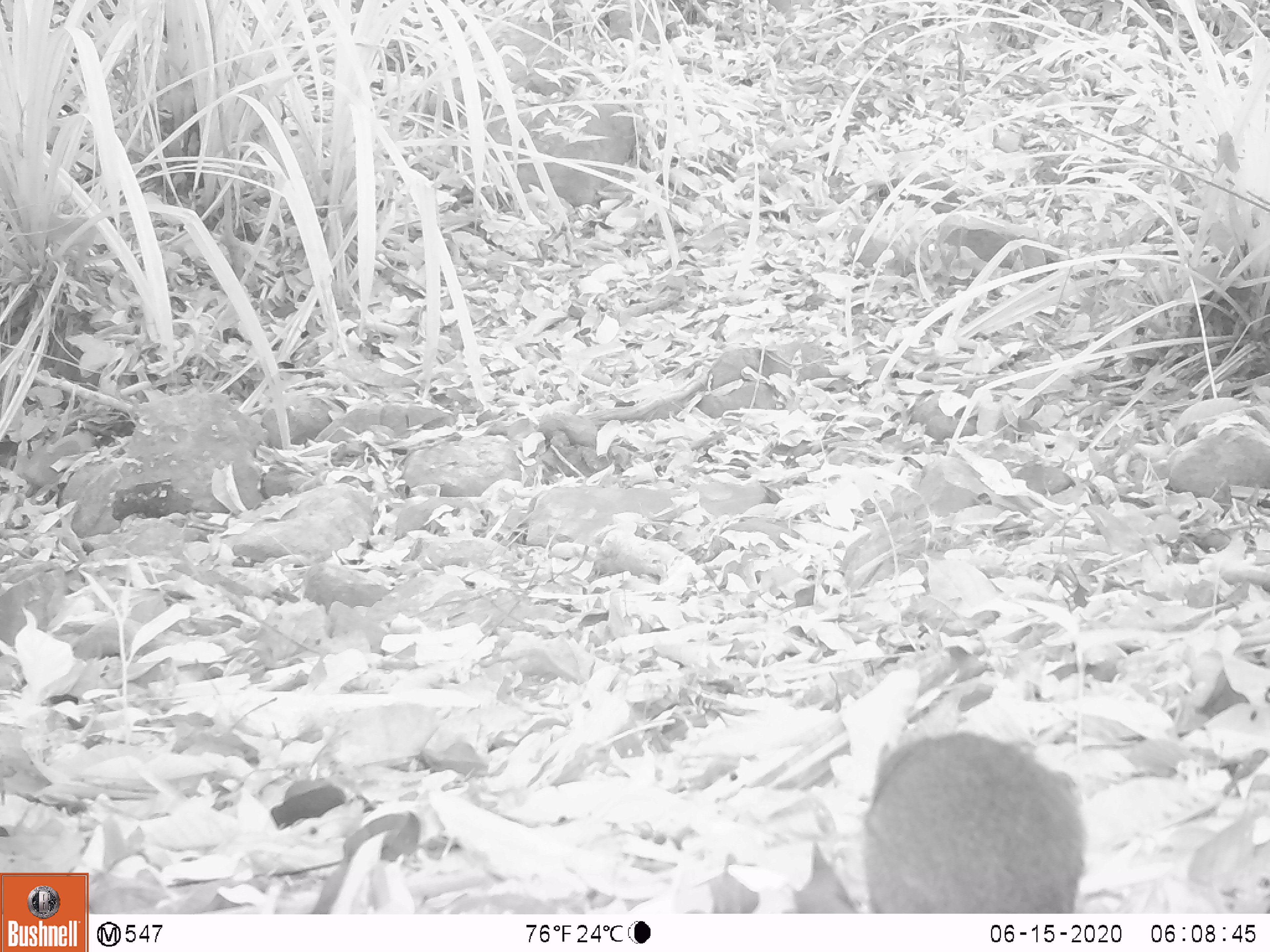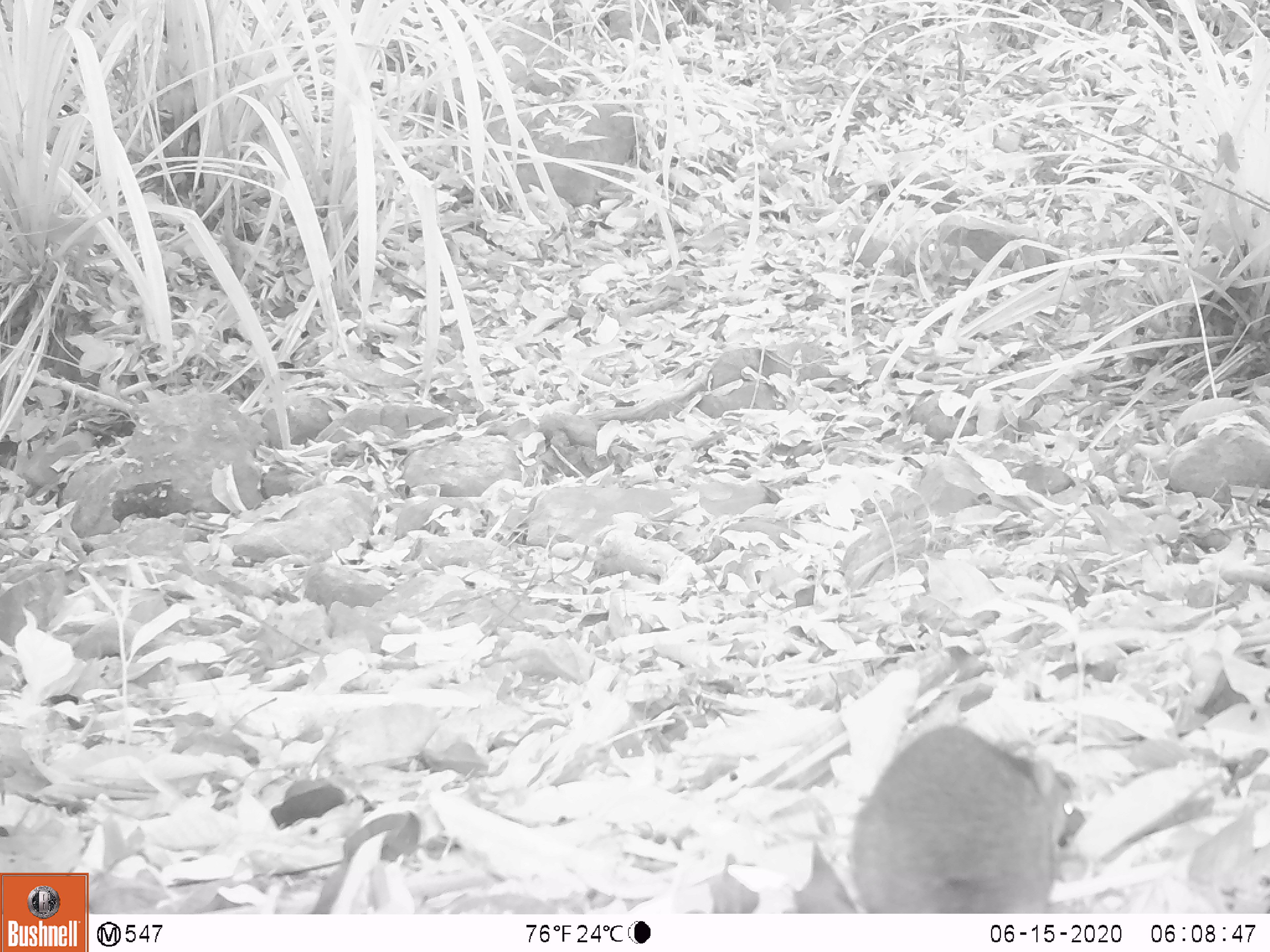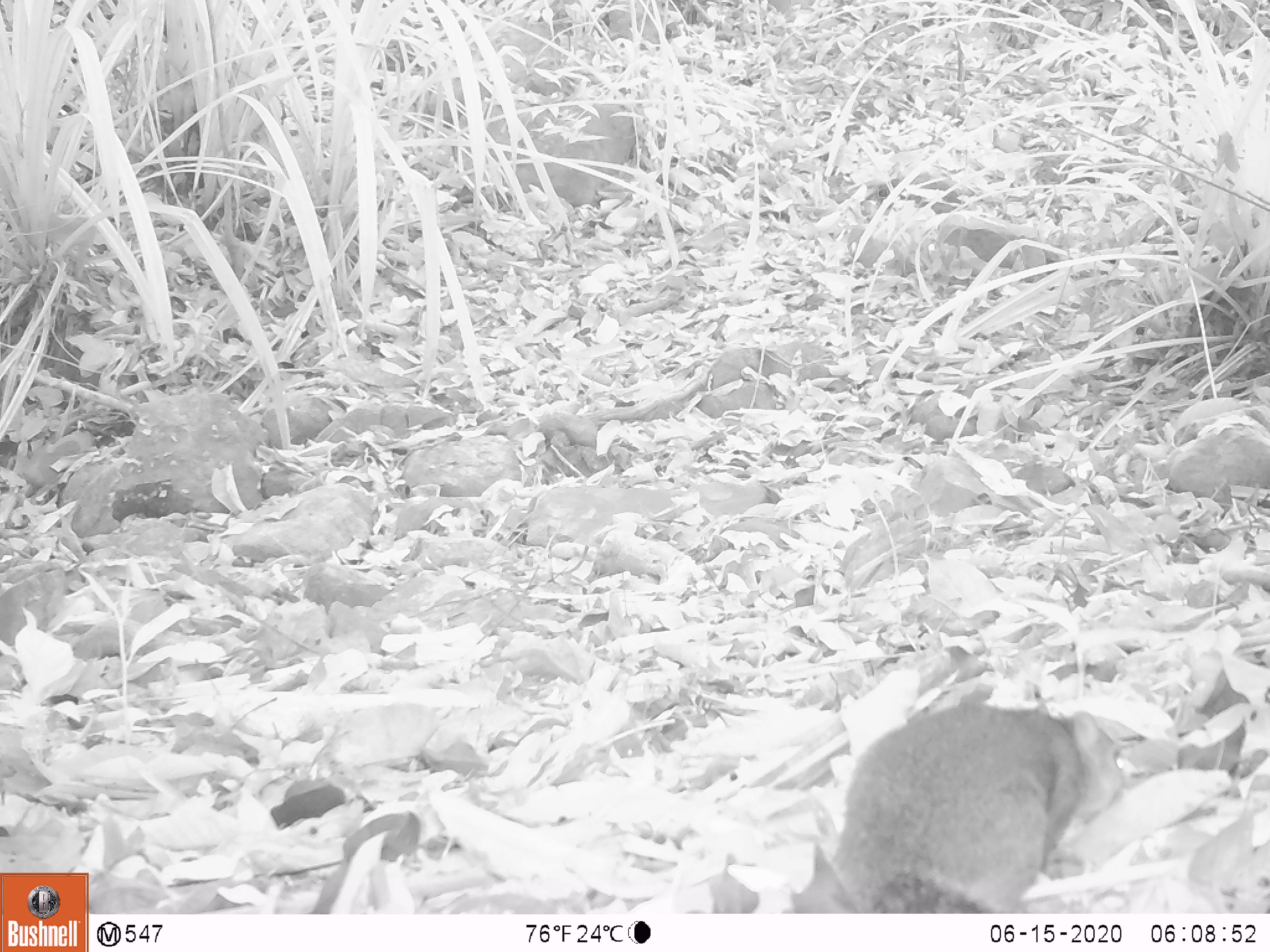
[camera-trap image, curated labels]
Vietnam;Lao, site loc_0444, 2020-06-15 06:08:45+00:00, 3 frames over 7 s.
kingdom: Animalia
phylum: Chordata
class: Mammalia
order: Rodentia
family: Sciuridae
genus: Dremomys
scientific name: Dremomys rufigenis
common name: red-cheeked squirrel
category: red cheeked squirrel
Red cheeked squirrel (red-cheeked squirrel) (Dremomys rufigenis). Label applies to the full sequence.